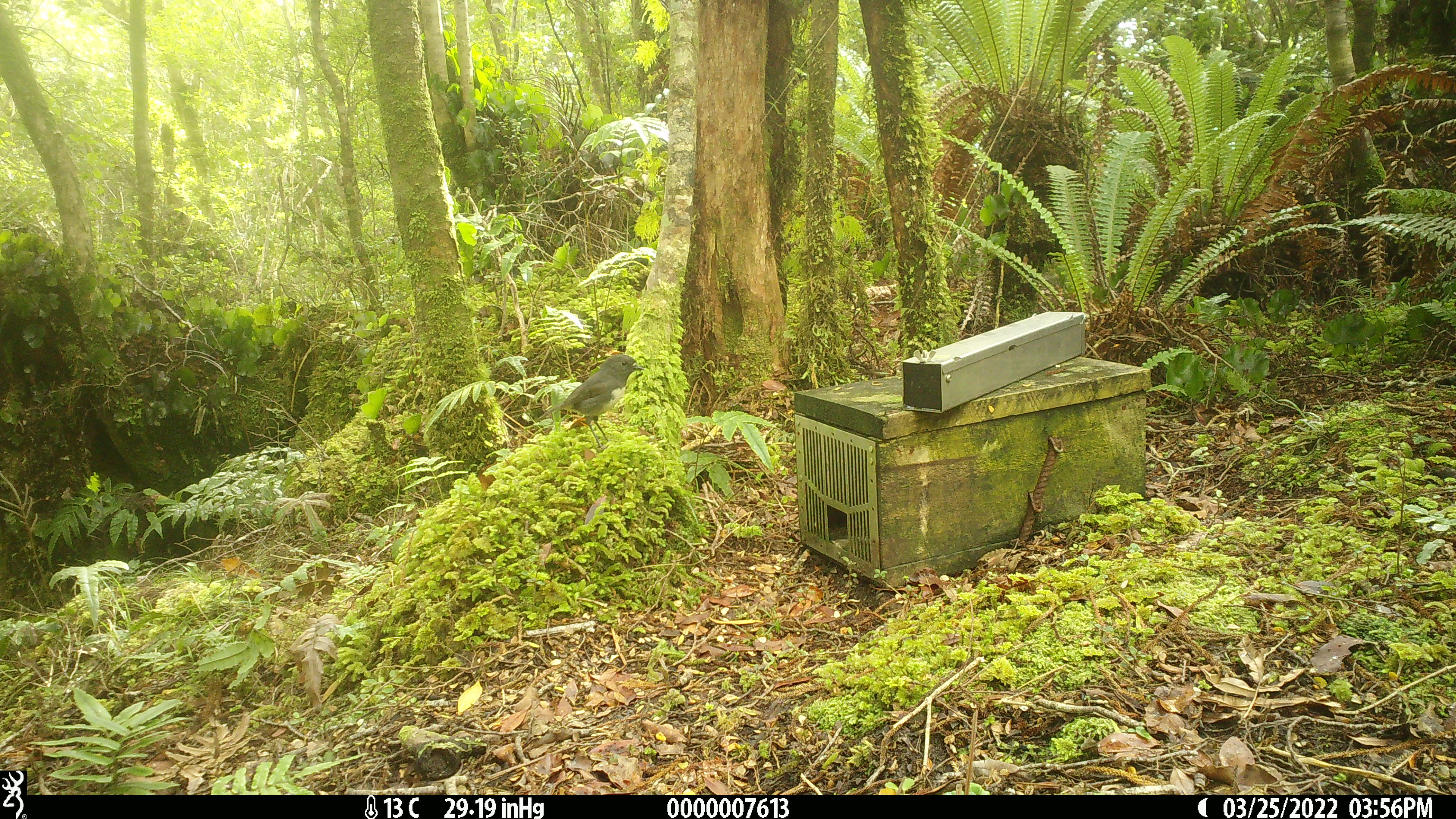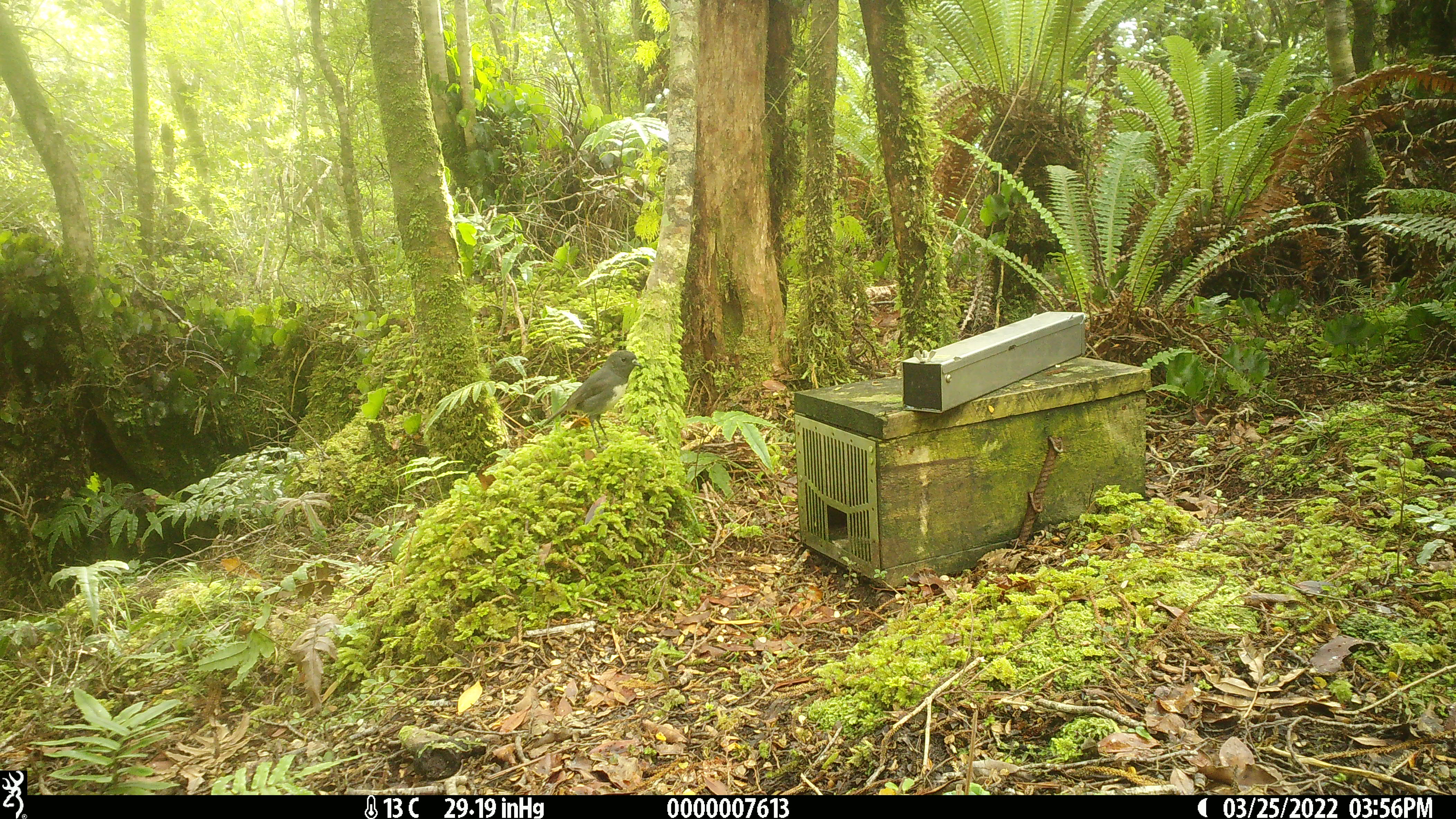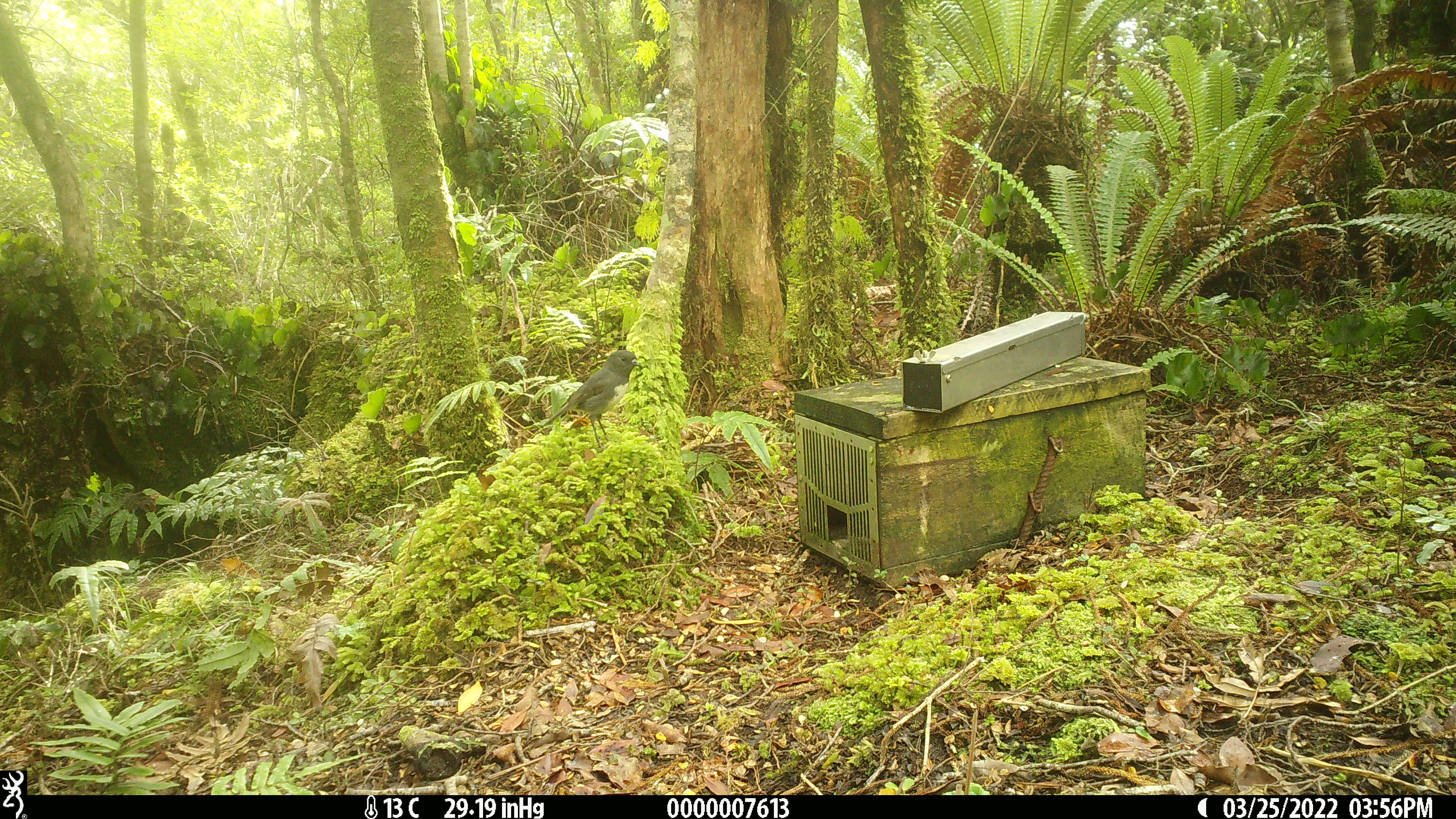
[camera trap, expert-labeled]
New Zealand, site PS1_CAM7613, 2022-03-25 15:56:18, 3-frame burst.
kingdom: Animalia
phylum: Chordata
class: Aves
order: Passeriformes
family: Petroicidae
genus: Petroica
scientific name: Petroica australis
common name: new zealand robin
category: robin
Robin (new zealand robin) (Petroica australis).